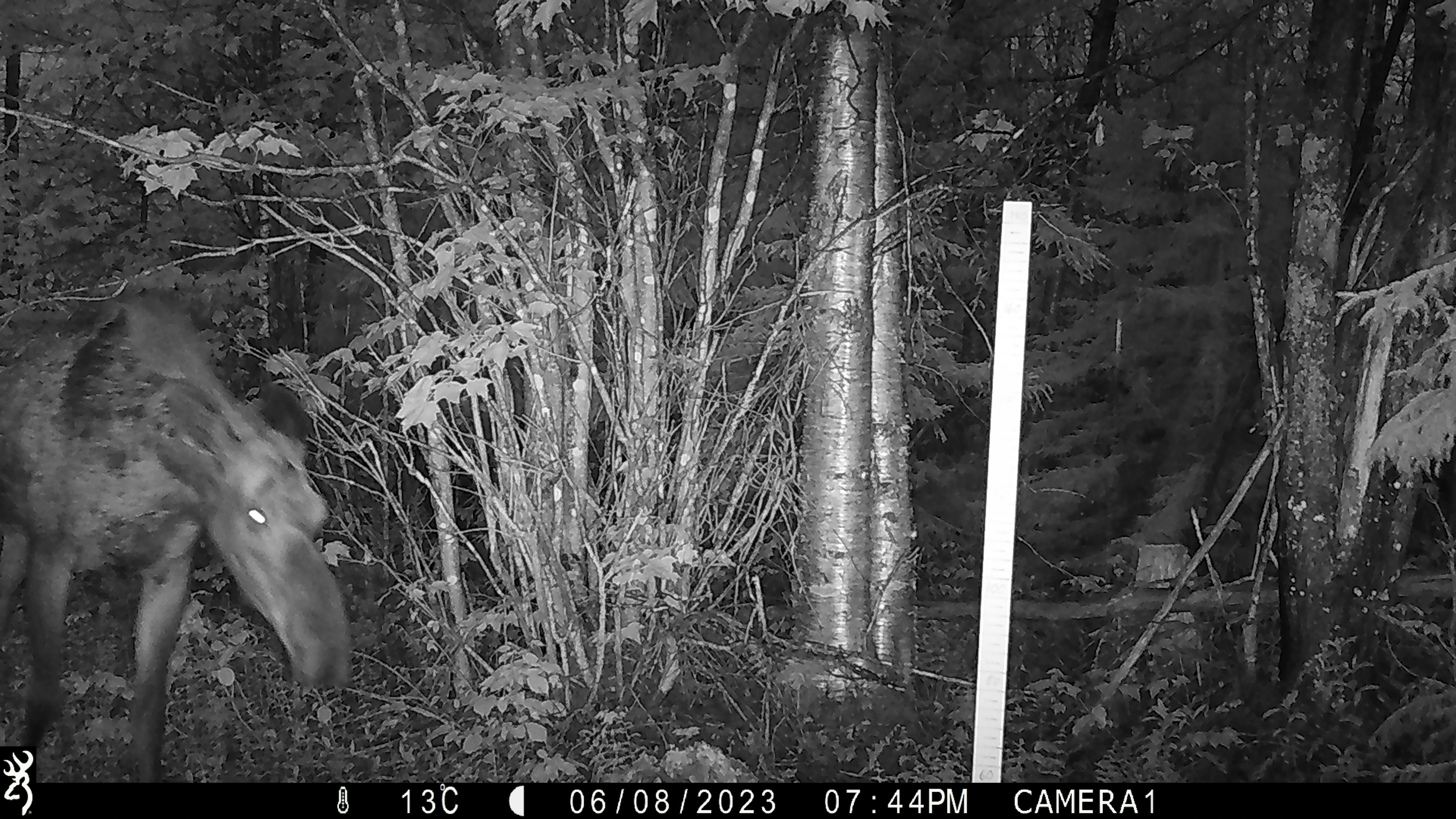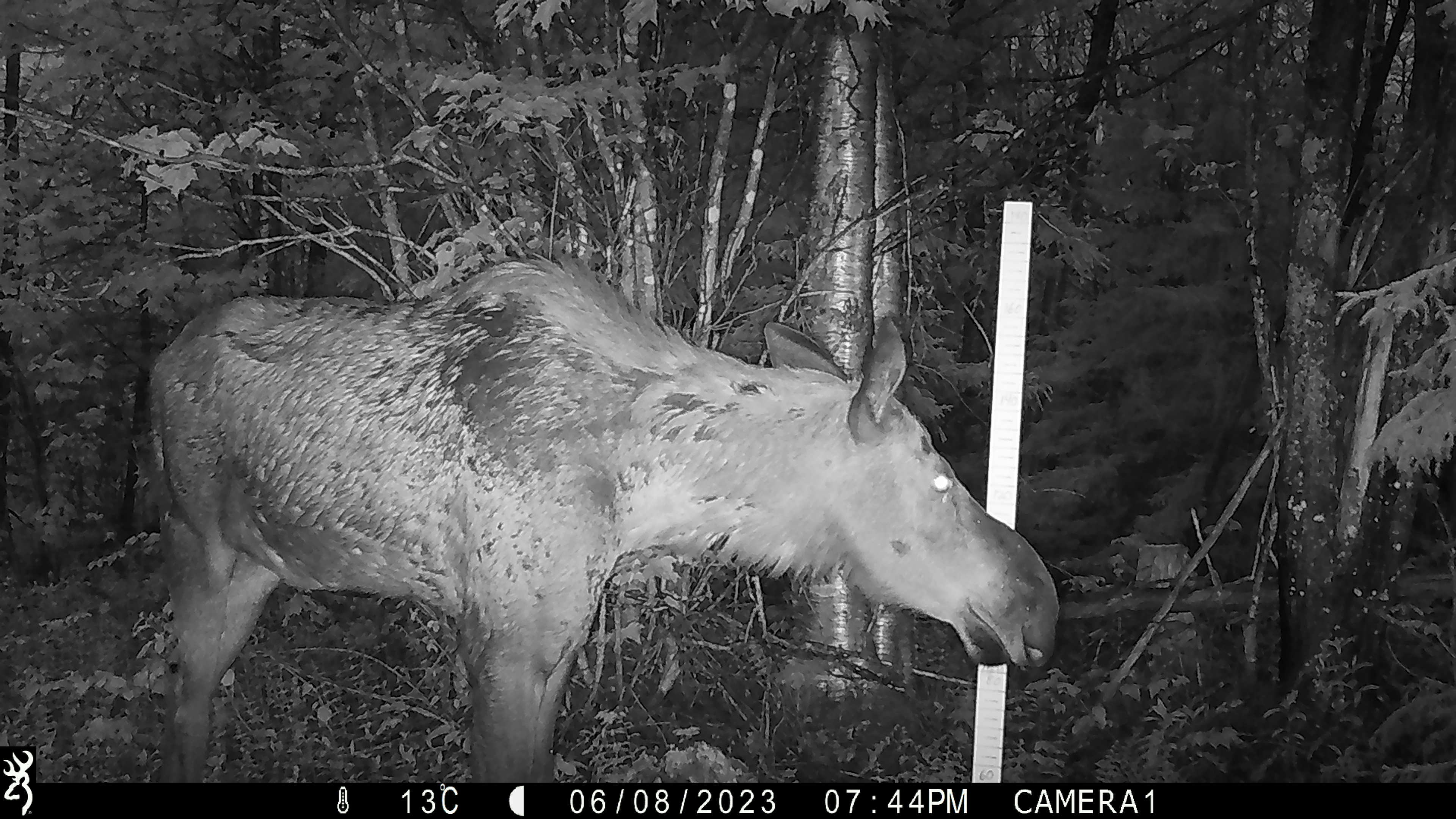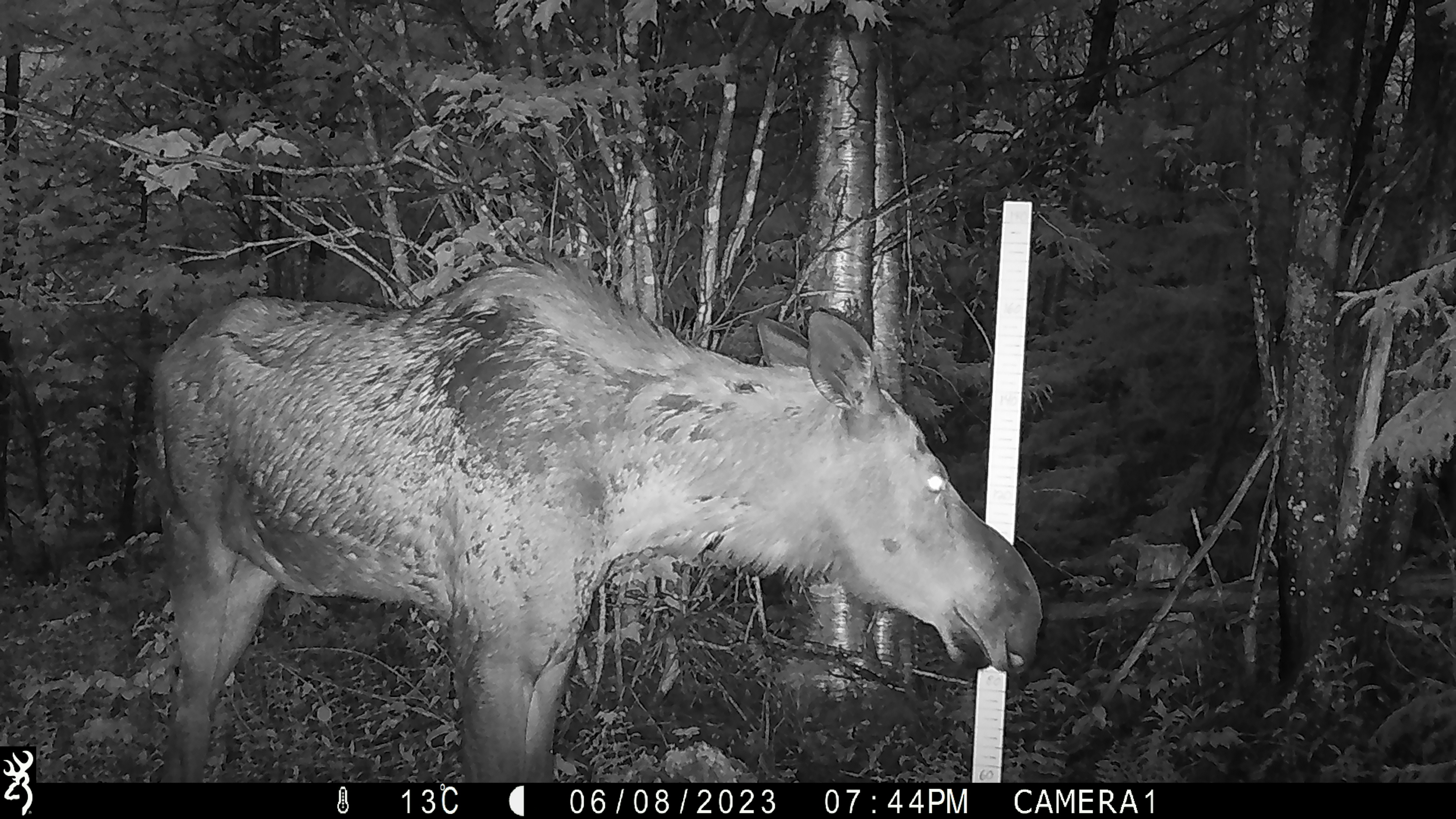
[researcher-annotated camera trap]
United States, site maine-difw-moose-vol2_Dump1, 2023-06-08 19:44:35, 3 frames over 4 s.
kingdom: Animalia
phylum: Chordata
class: Mammalia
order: Artiodactyla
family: Cervidae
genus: Alces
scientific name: Alces alces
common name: moose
Moose (Alces alces).